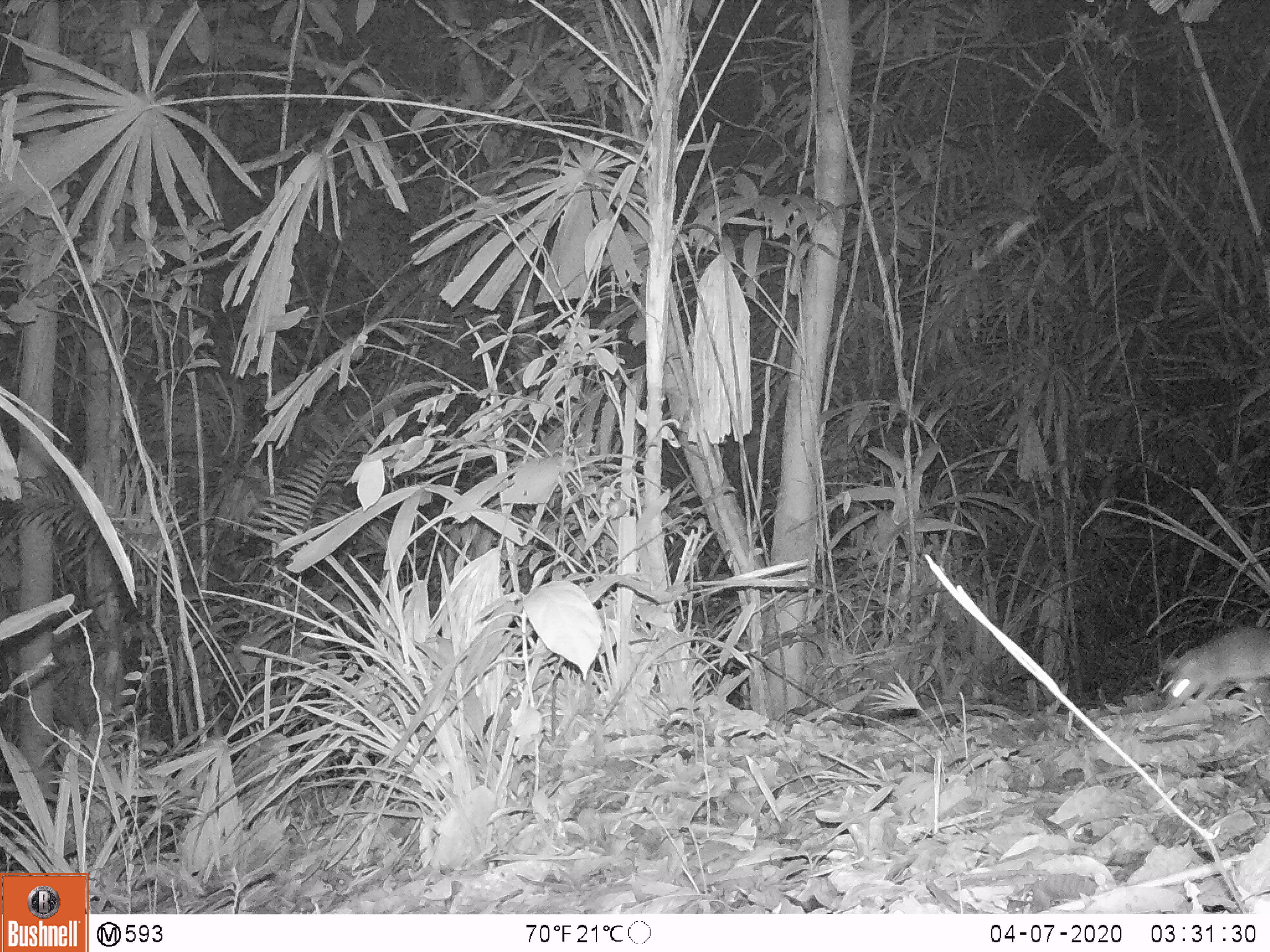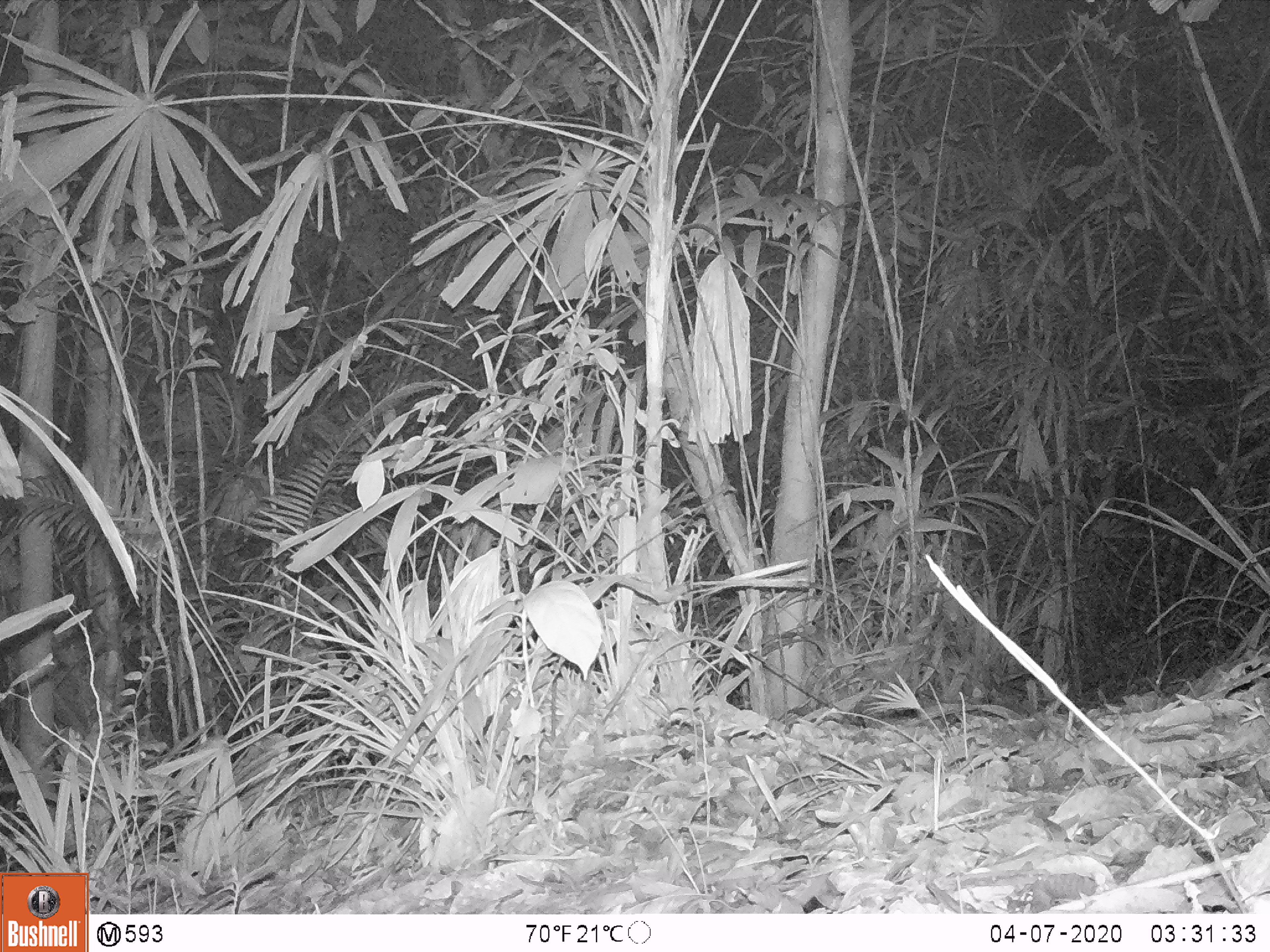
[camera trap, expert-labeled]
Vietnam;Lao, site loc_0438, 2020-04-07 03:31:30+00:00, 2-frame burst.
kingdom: Animalia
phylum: Chordata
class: Mammalia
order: Rodentia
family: Muridae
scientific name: Muridae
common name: old-world mice and rats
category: unidentified murid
Unidentified murid (old-world mice and rats) (Muridae). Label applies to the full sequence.